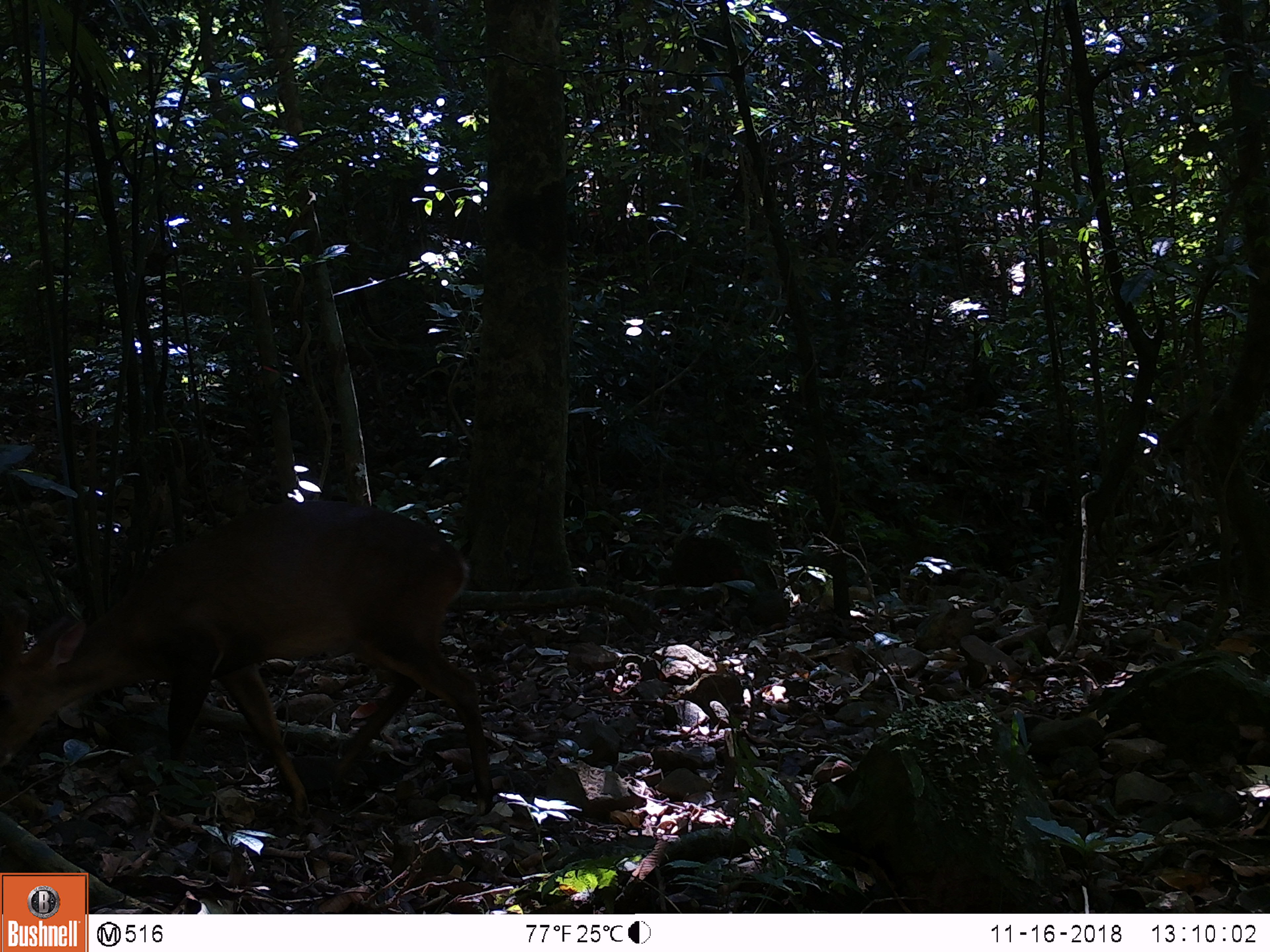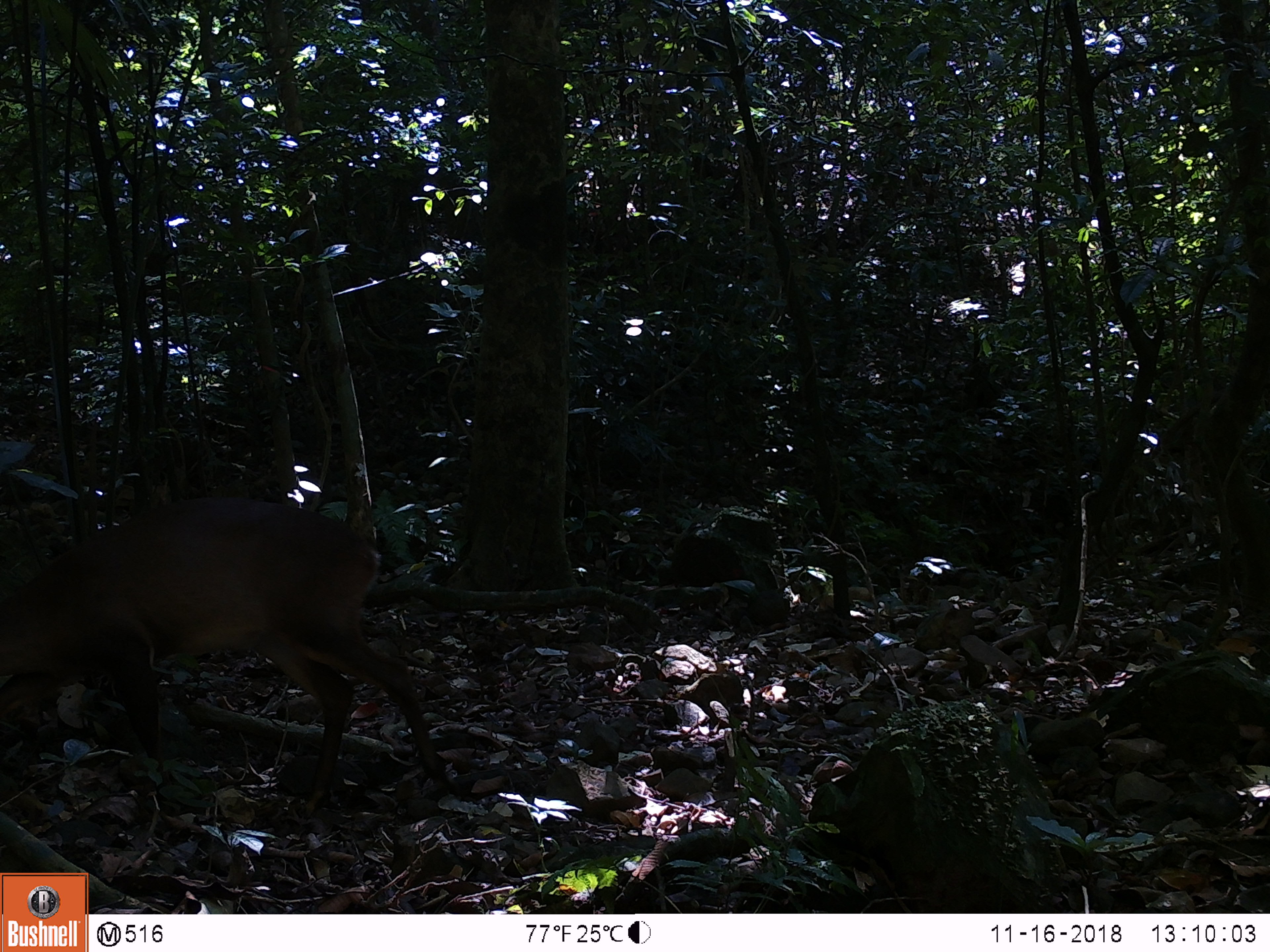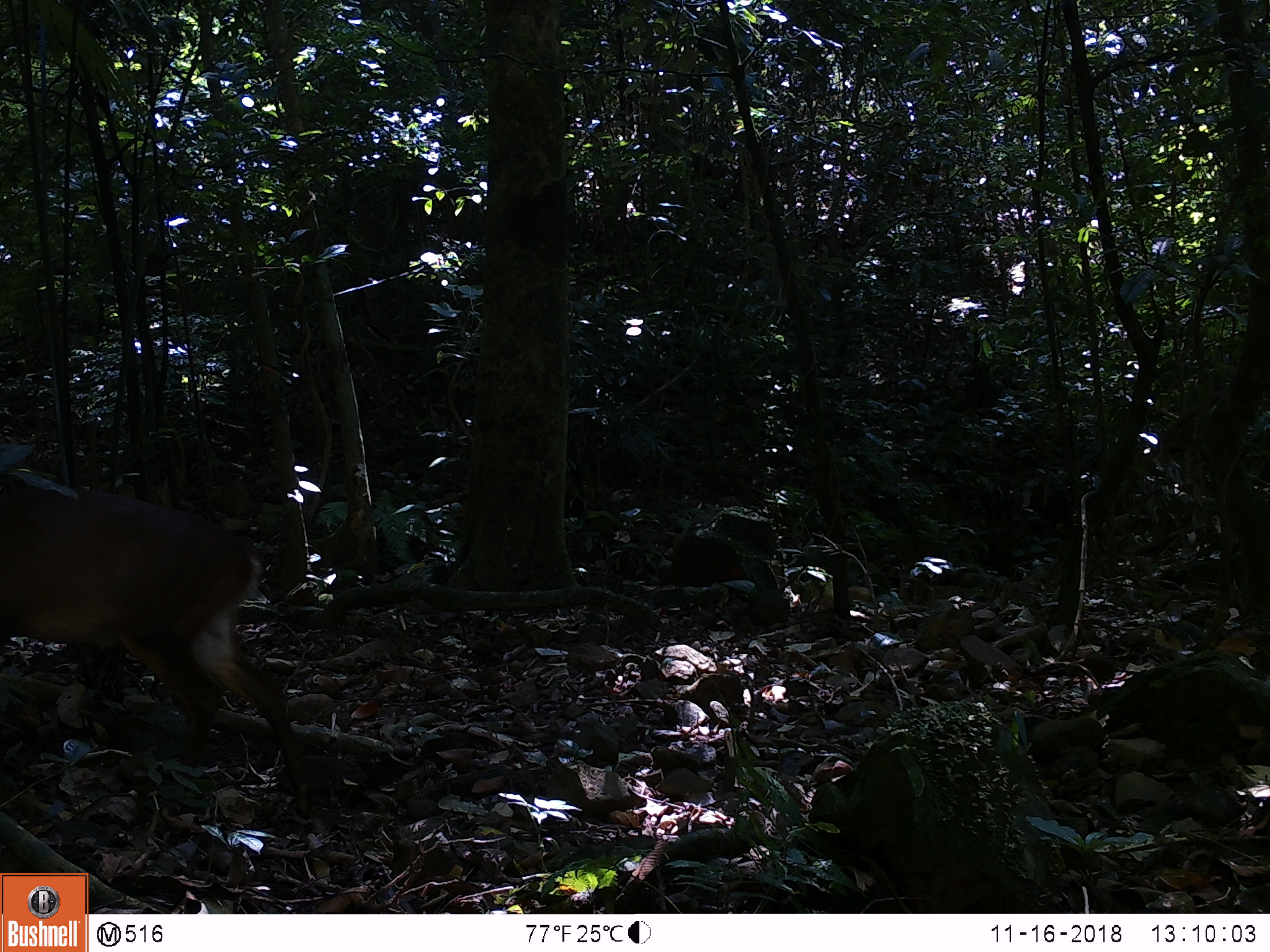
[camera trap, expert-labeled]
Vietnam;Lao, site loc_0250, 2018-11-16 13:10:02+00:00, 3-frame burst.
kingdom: Animalia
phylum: Chordata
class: Mammalia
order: Artiodactyla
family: Cervidae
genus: Muntiacus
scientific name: Muntiacus vuquangensis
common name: large-antlered muntjac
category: large antlered muntjac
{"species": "large antlered muntjac (large-antlered muntjac) (Muntiacus vuquangensis)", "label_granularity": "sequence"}